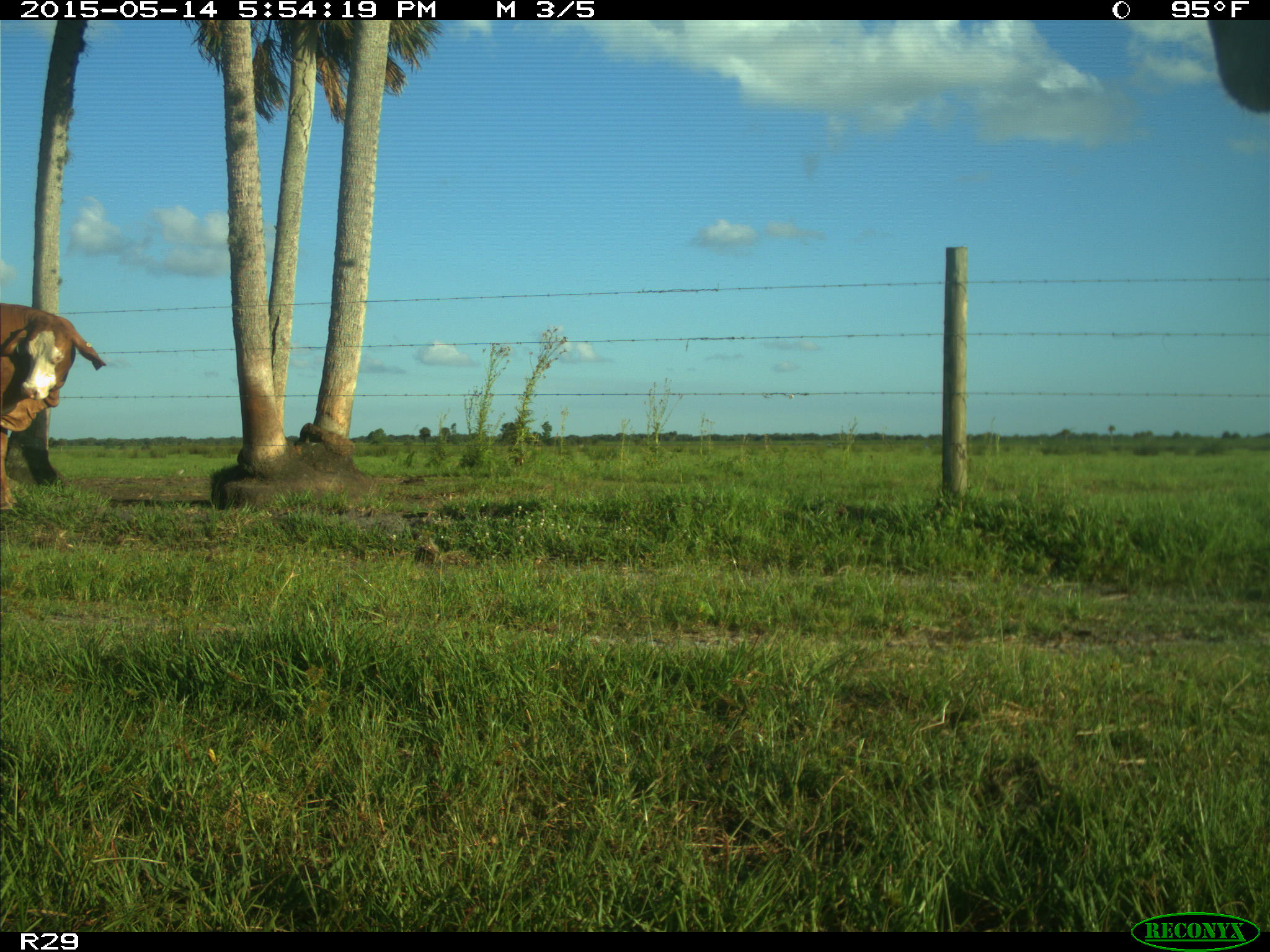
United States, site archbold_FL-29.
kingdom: Animalia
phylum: Chordata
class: Mammalia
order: Artiodactyla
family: Bovidae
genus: Bos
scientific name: Bos taurus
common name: domestic cow